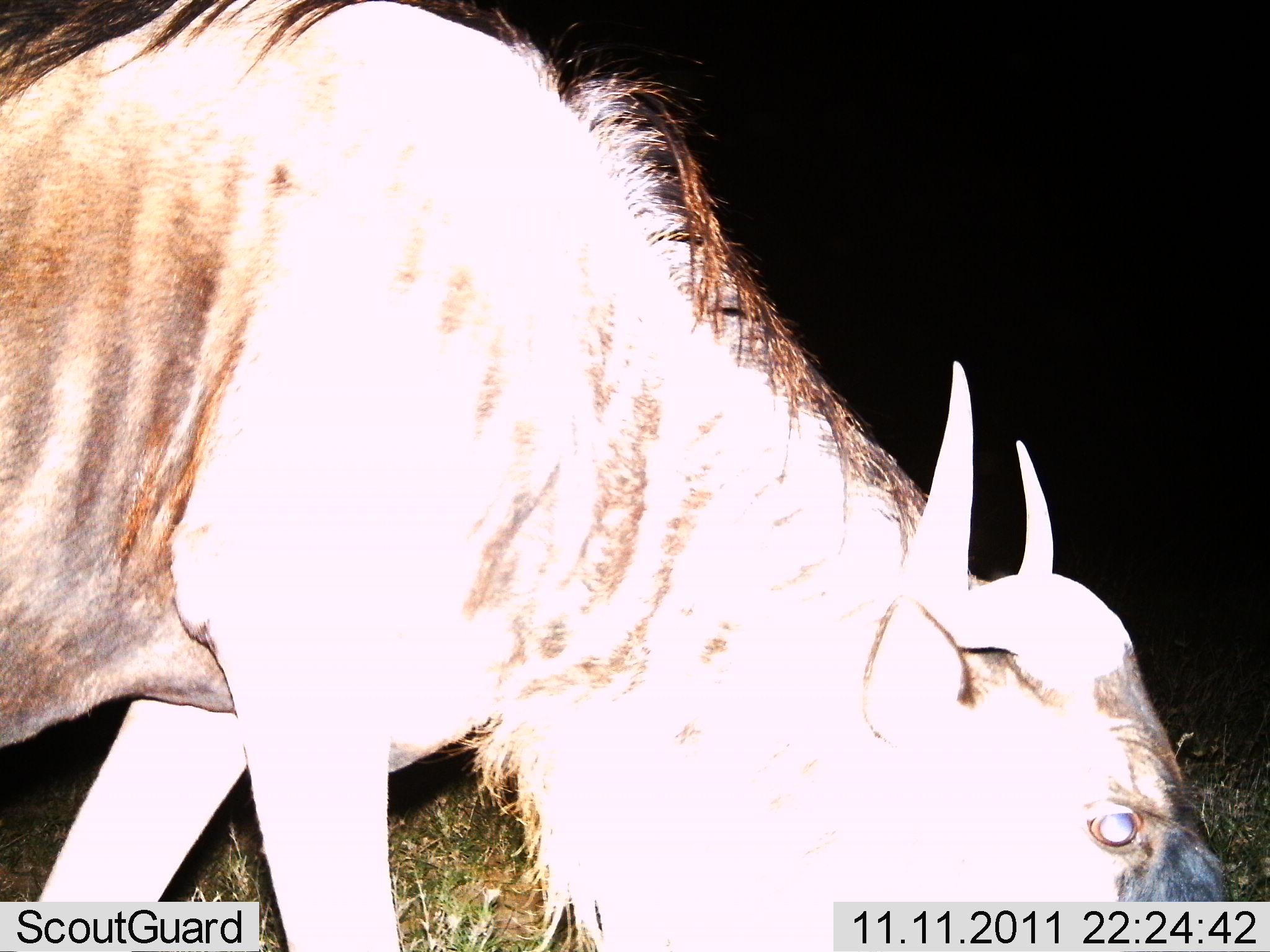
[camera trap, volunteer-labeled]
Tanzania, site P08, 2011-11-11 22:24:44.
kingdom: Animalia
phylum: Chordata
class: Mammalia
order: Artiodactyla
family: Bovidae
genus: Connochaetes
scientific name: Connochaetes taurinus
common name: blue wildebeest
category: wildebeest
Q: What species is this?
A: Wildebeest (blue wildebeest) (Connochaetes taurinus).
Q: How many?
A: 1.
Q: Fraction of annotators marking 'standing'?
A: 42%.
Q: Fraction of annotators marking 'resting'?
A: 0%.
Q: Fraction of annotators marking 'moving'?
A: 17%.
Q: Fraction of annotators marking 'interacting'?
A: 0%.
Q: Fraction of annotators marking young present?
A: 0%.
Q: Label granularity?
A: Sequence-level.